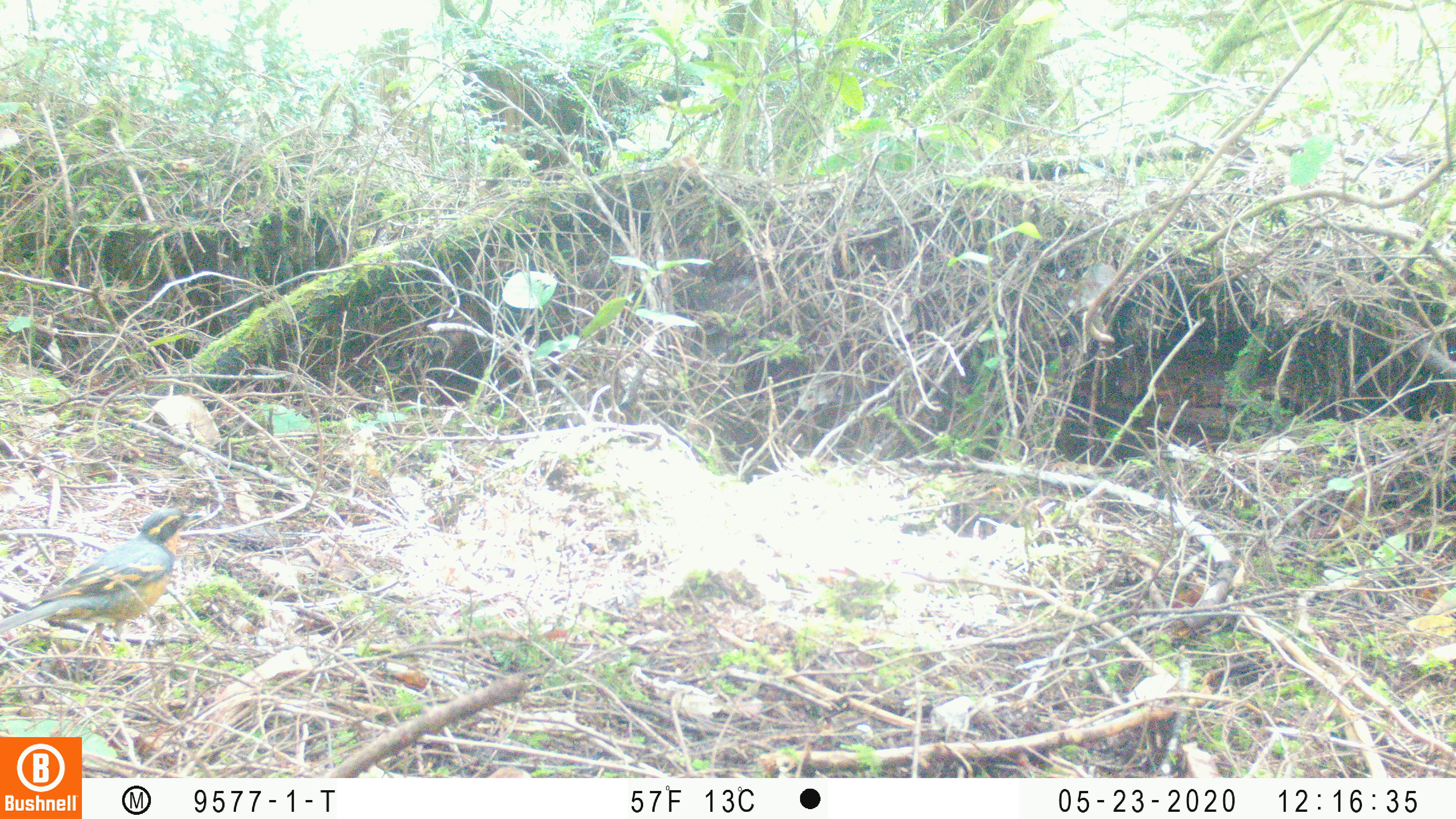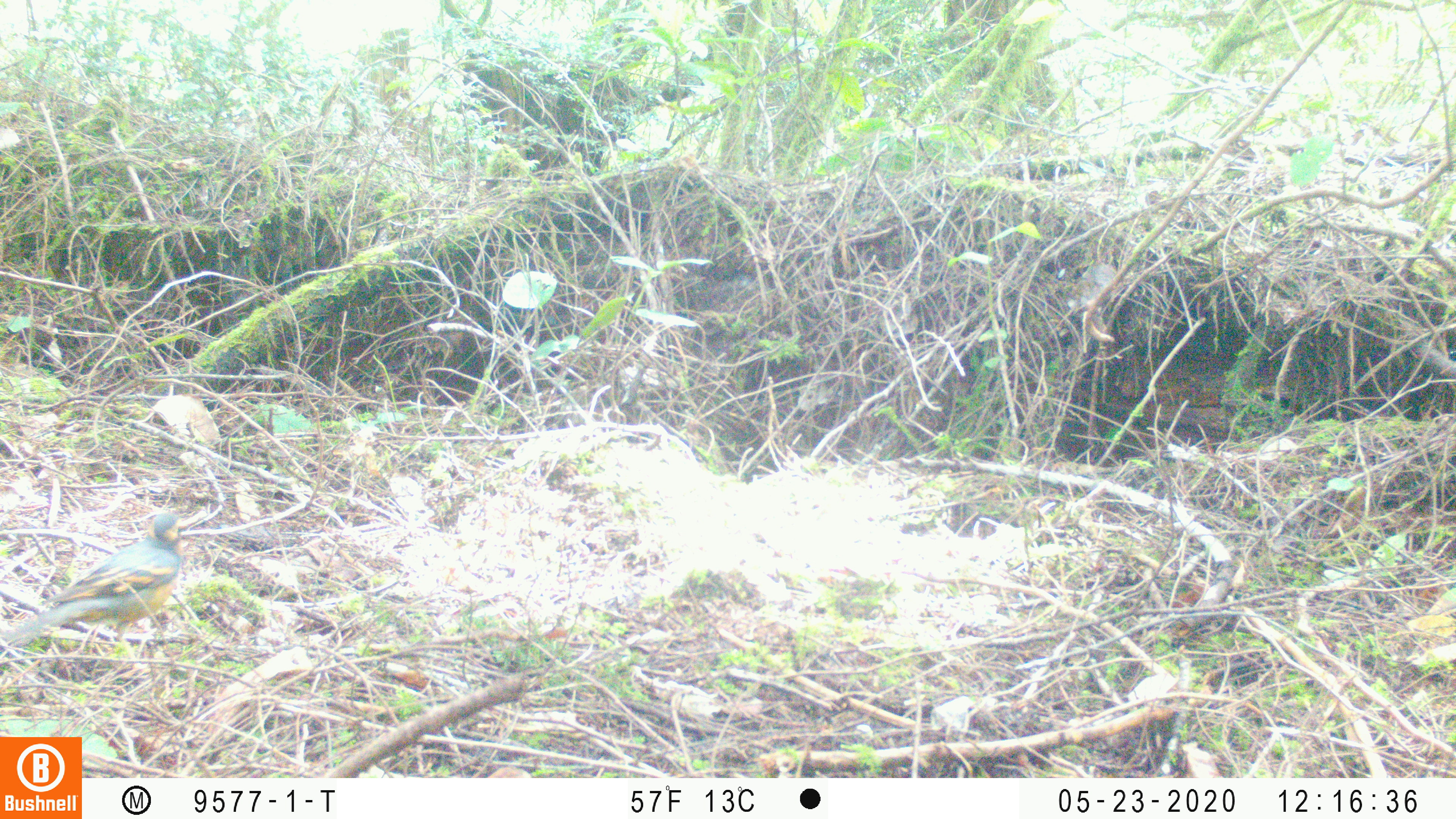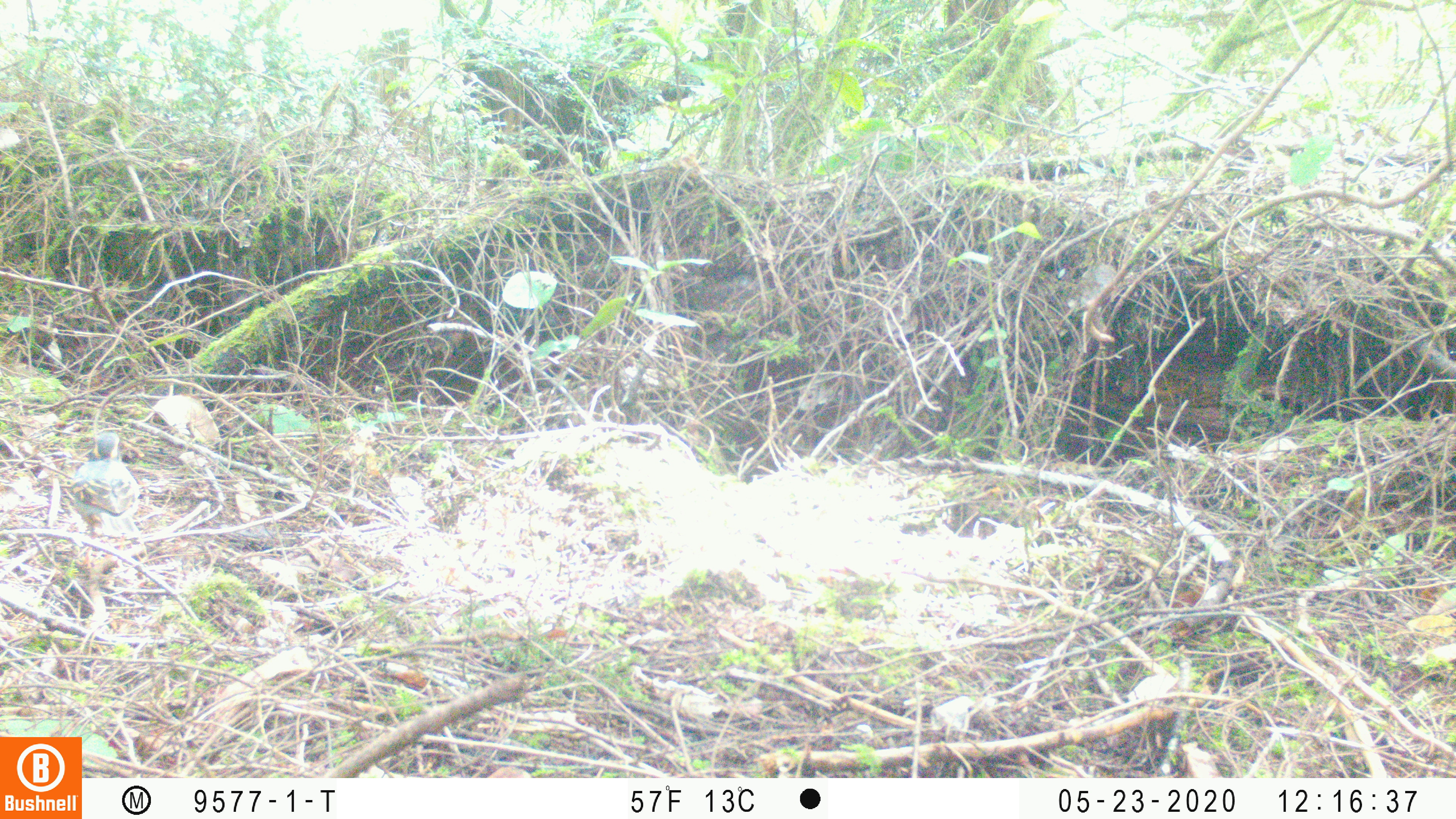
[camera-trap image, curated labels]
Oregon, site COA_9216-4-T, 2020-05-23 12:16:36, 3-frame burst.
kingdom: Animalia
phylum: Chordata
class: Aves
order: Passeriformes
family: Turdidae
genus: Ixoreus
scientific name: Ixoreus naevius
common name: varied thrush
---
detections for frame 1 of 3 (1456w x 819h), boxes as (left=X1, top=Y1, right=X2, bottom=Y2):
varied thrush: (left=0, top=508, right=199, bottom=647)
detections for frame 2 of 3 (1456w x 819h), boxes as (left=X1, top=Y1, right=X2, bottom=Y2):
varied thrush: (left=3, top=510, right=188, bottom=648)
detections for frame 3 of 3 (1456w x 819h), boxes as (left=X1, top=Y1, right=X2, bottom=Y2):
varied thrush: (left=61, top=428, right=144, bottom=546)